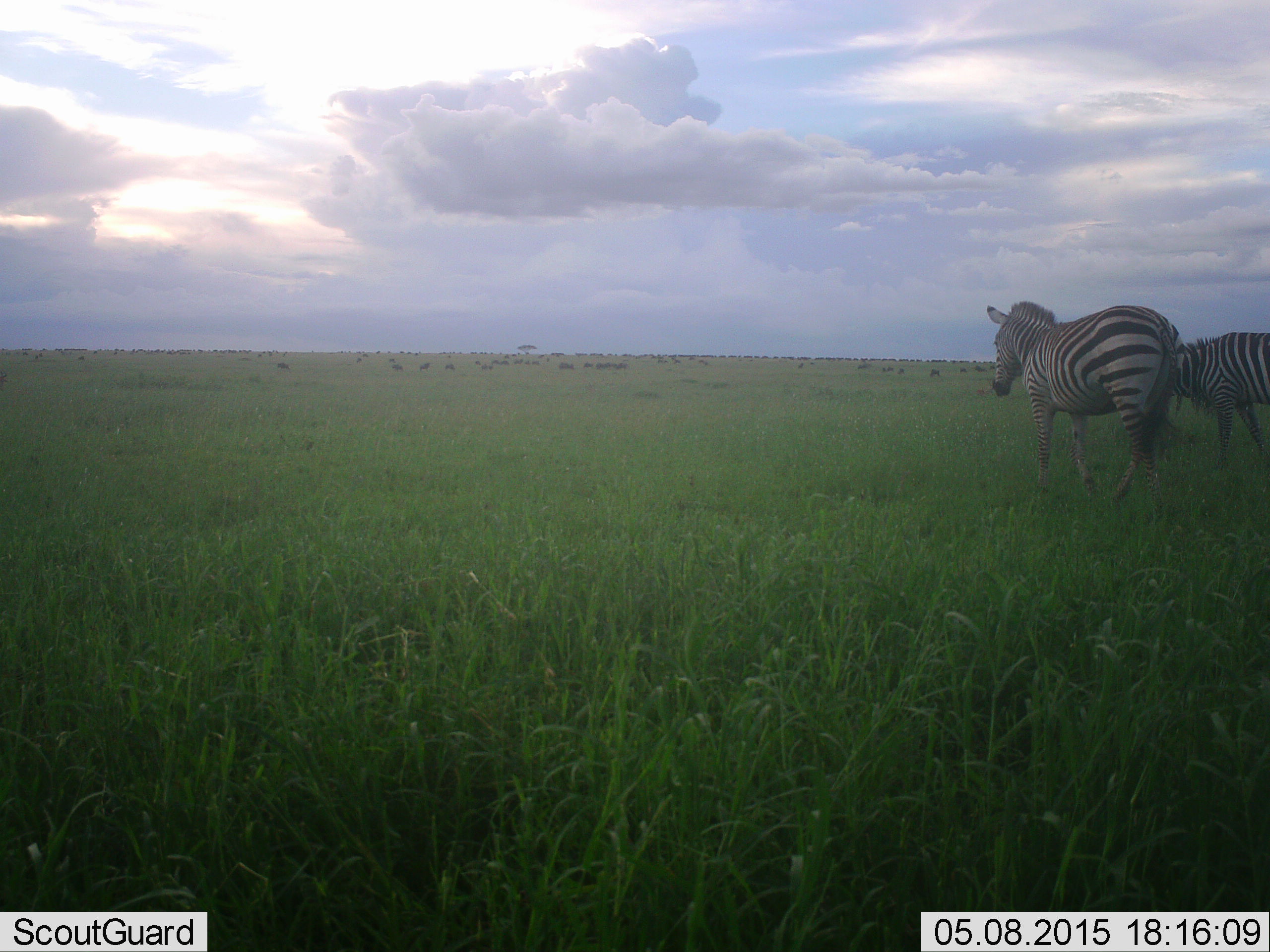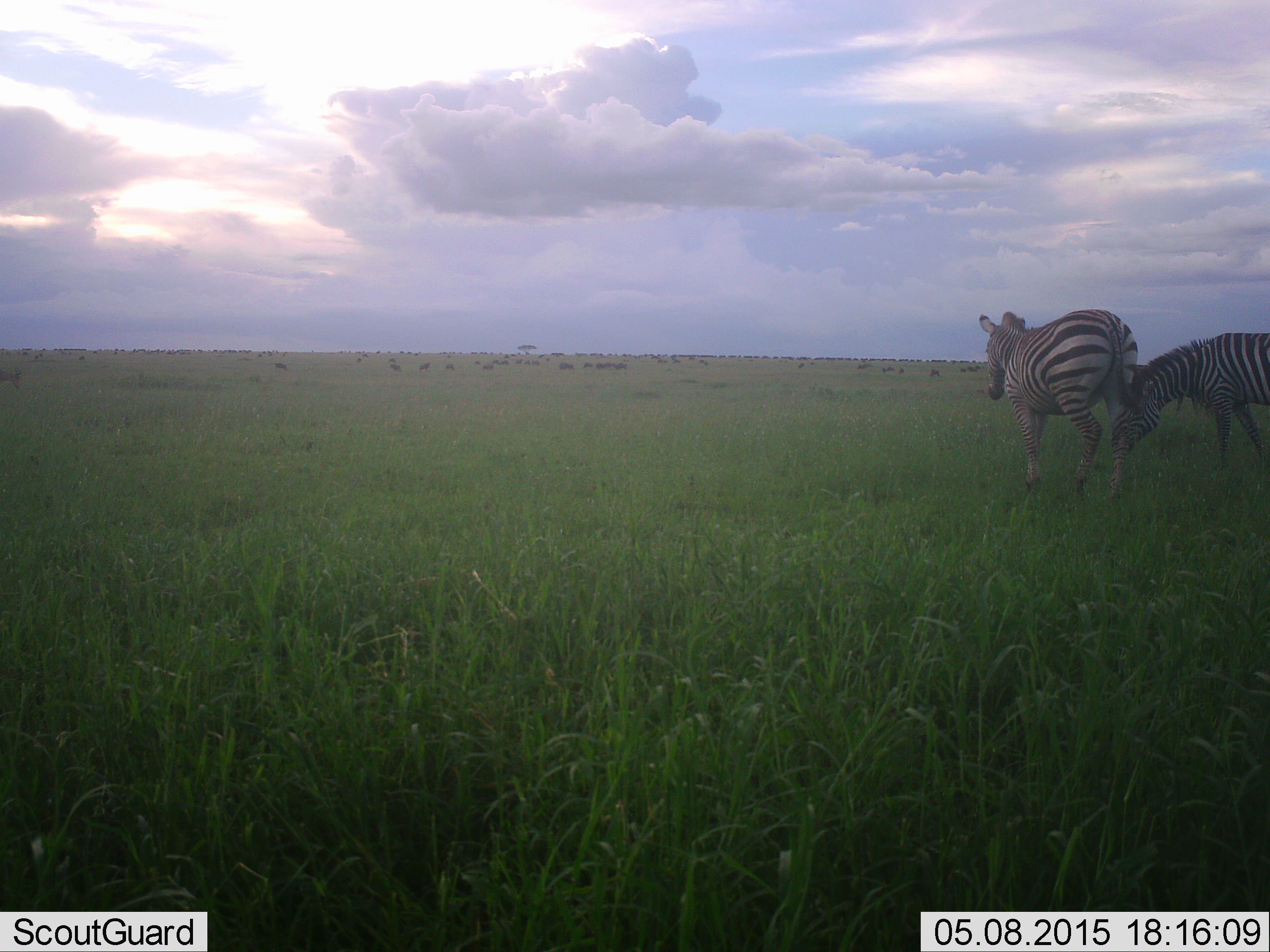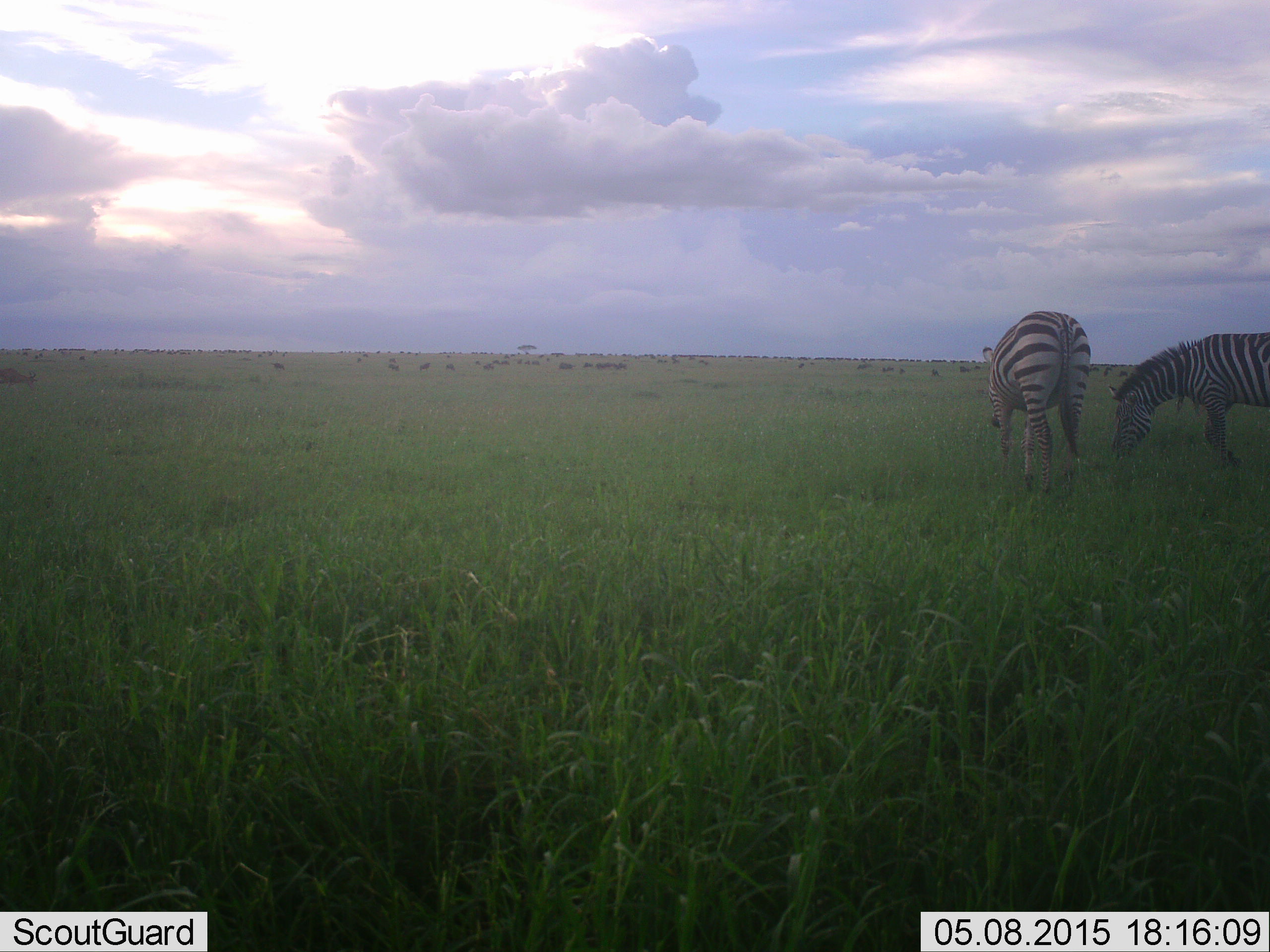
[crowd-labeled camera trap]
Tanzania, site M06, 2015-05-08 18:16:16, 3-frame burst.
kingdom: Animalia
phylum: Chordata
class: Mammalia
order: Perissodactyla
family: Equidae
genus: Equus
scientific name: Equus quagga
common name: plains zebra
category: zebra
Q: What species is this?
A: Zebra (plains zebra) (Equus quagga).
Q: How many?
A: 2.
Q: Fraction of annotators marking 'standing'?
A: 14%.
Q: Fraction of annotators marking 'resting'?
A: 7%.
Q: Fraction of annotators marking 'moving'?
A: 64%.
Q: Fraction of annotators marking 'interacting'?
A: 14%.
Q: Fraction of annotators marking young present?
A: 0%.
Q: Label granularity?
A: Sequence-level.